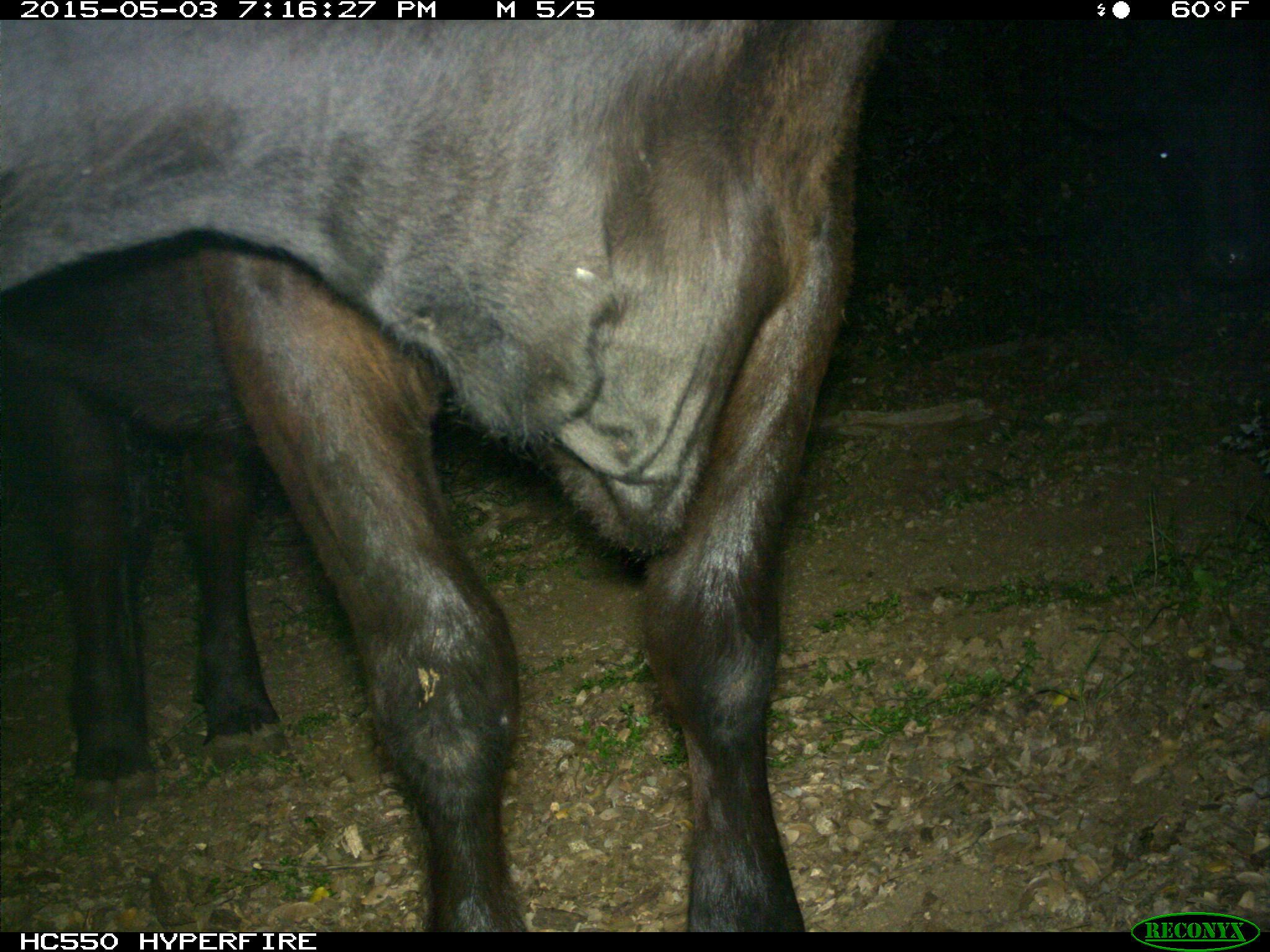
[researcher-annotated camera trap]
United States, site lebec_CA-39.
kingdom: Animalia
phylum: Chordata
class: Mammalia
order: Artiodactyla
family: Bovidae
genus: Bos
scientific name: Bos taurus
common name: domestic cow